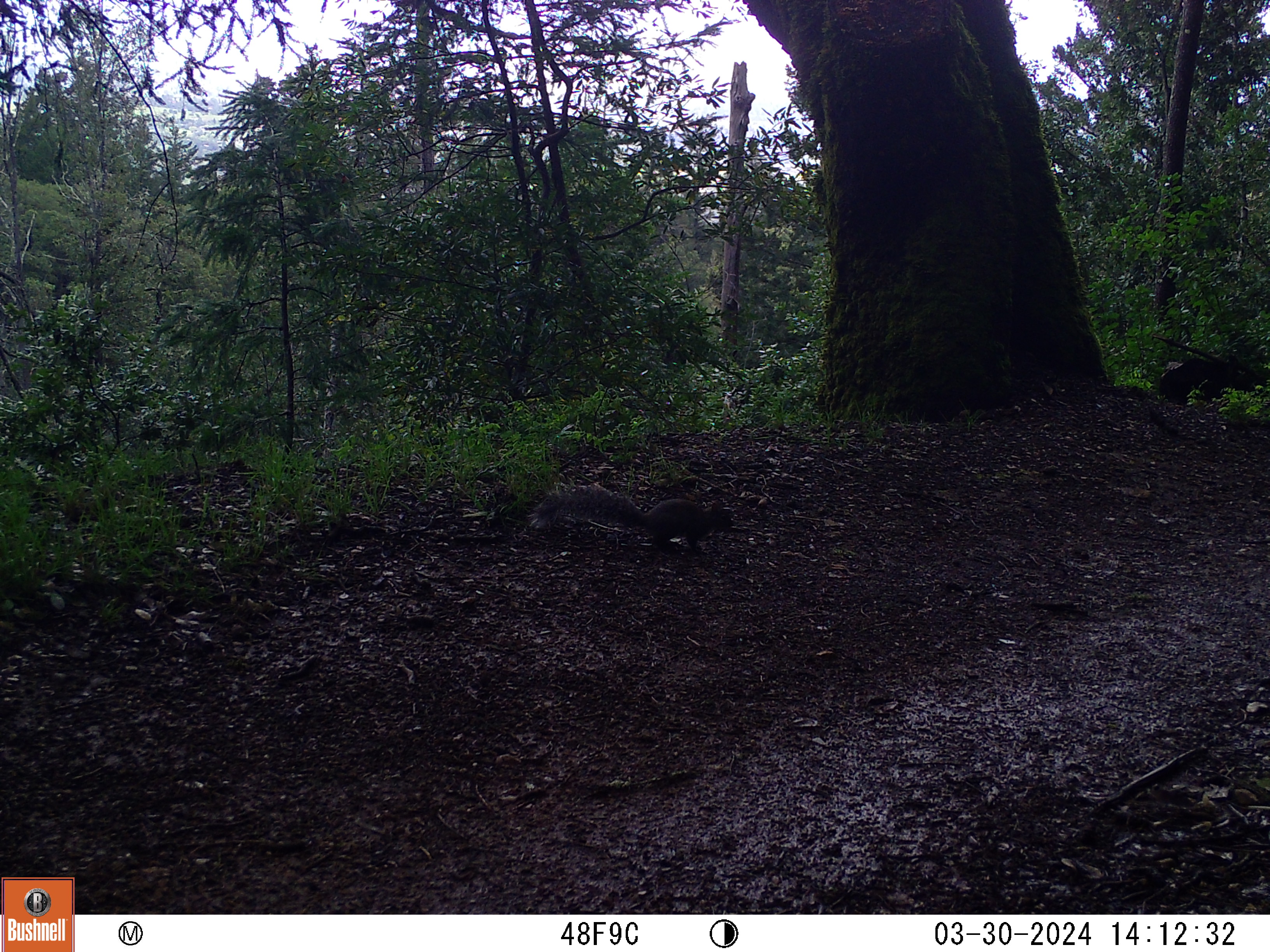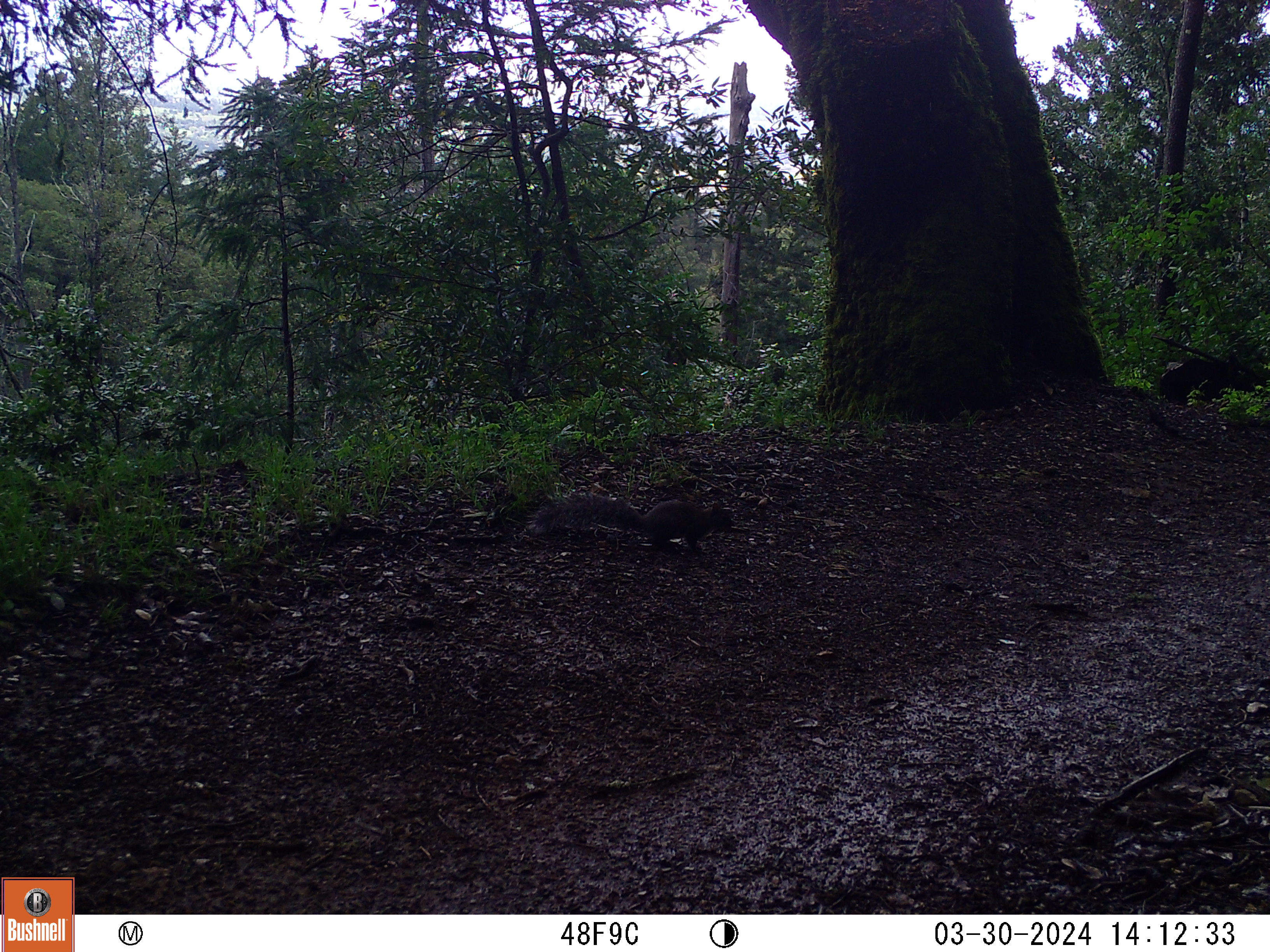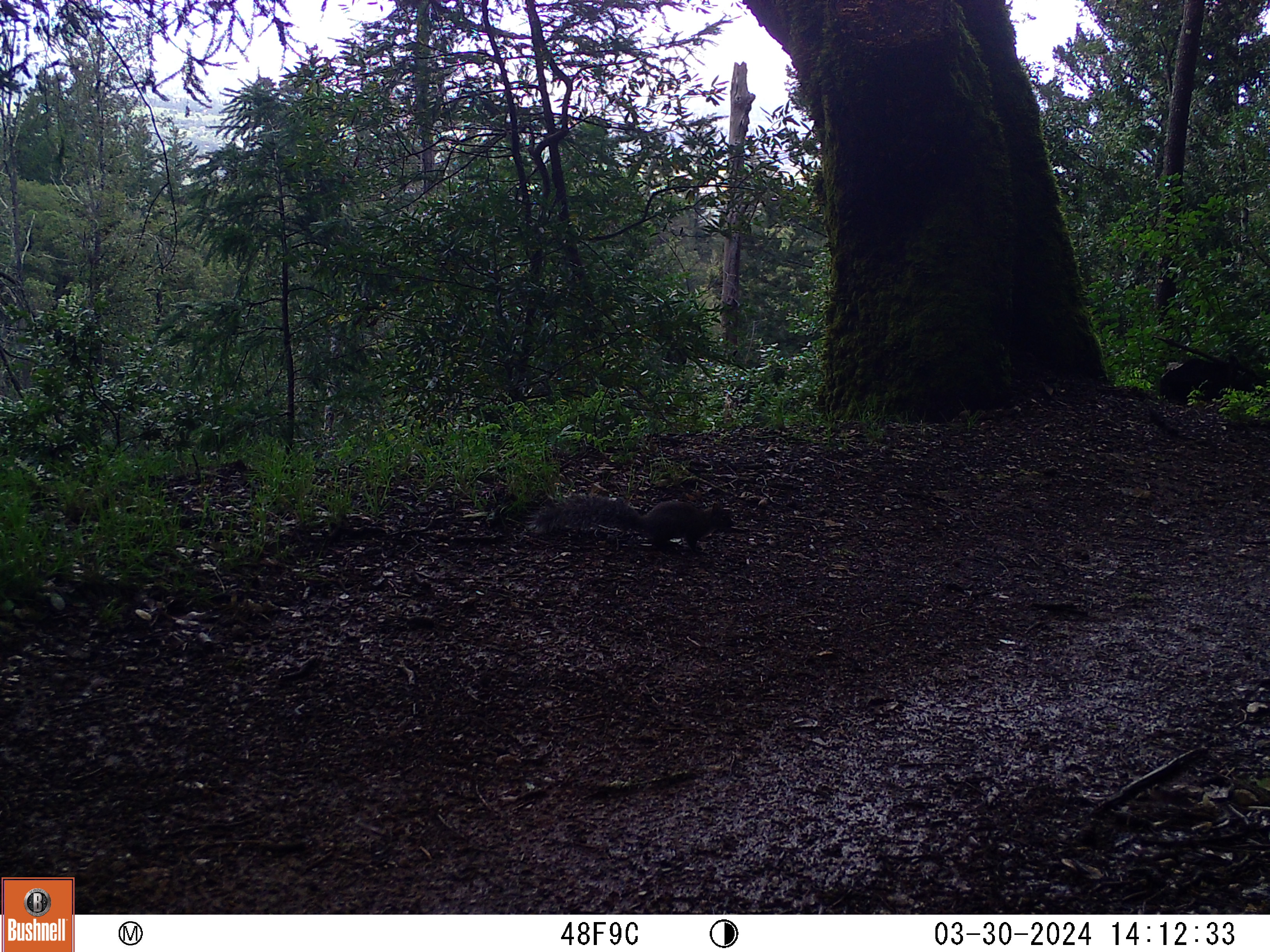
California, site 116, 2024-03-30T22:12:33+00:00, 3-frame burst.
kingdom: Animalia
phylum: Chordata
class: Mammalia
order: Rodentia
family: Sciuridae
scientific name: Sciuridae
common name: squirrel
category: unknown squirrel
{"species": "unknown squirrel (squirrel) (Sciuridae)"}